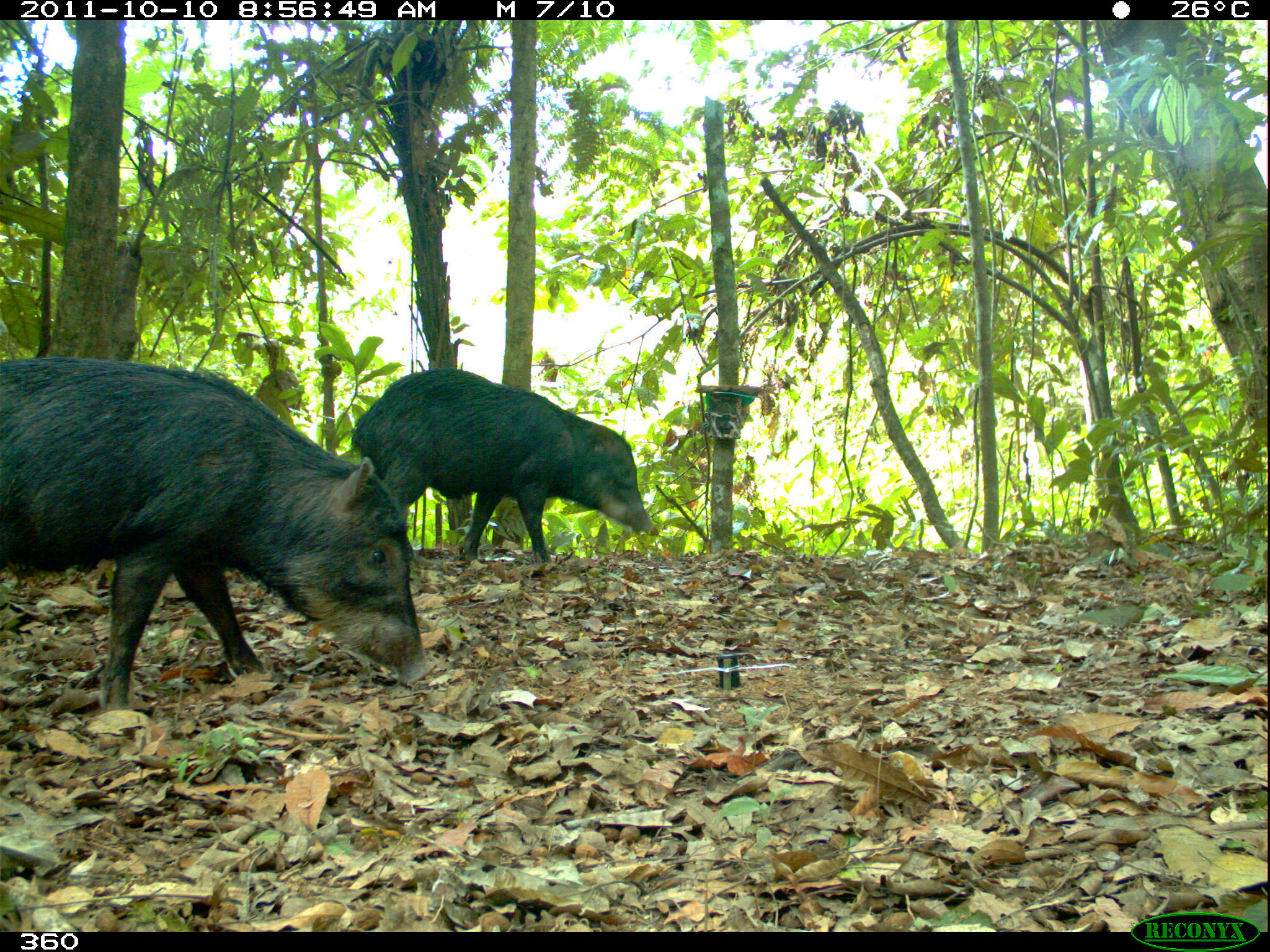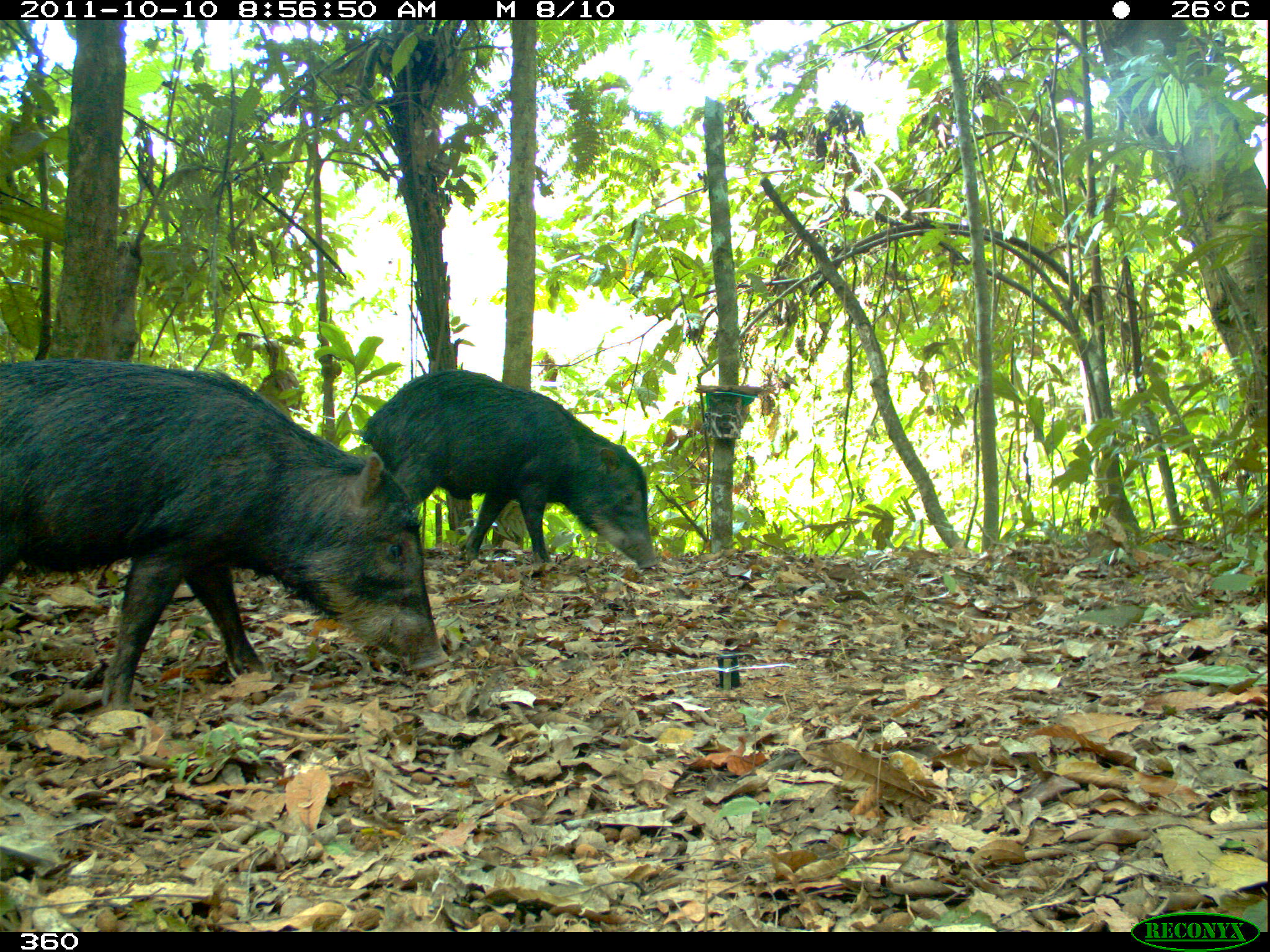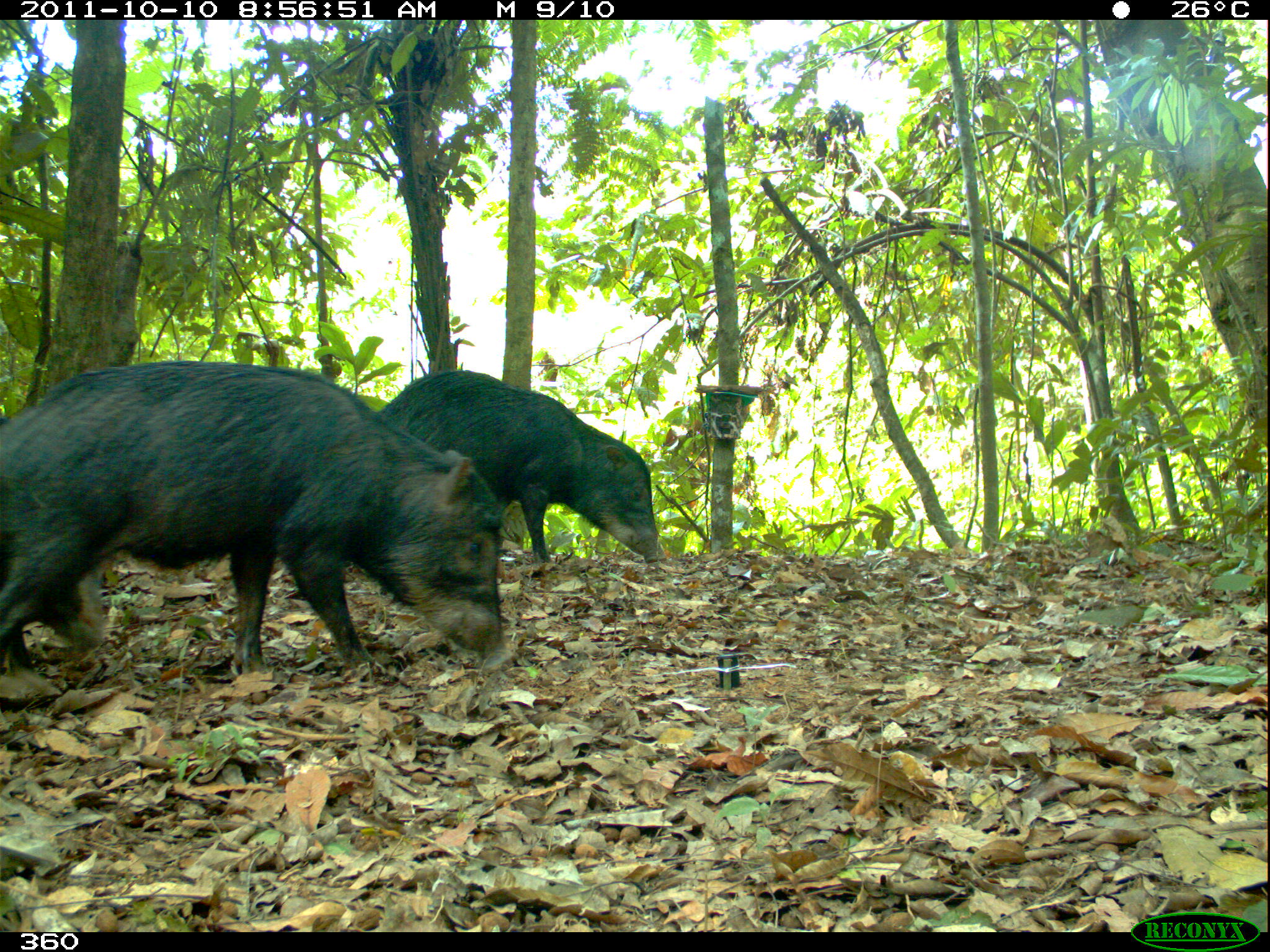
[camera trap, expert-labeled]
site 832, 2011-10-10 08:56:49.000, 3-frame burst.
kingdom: Animalia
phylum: Chordata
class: Mammalia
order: Artiodactyla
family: Tayassuidae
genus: Tayassu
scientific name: Tayassu pecari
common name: white-lipped peccary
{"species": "Tayassu pecari (white-lipped peccary)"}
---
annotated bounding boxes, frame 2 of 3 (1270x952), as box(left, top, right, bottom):
tayassu pecari: box(0, 356, 450, 711); box(357, 368, 658, 570)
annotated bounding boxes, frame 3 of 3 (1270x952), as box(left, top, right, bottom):
tayassu pecari: box(0, 358, 515, 684); box(375, 368, 666, 563); box(0, 539, 107, 670)